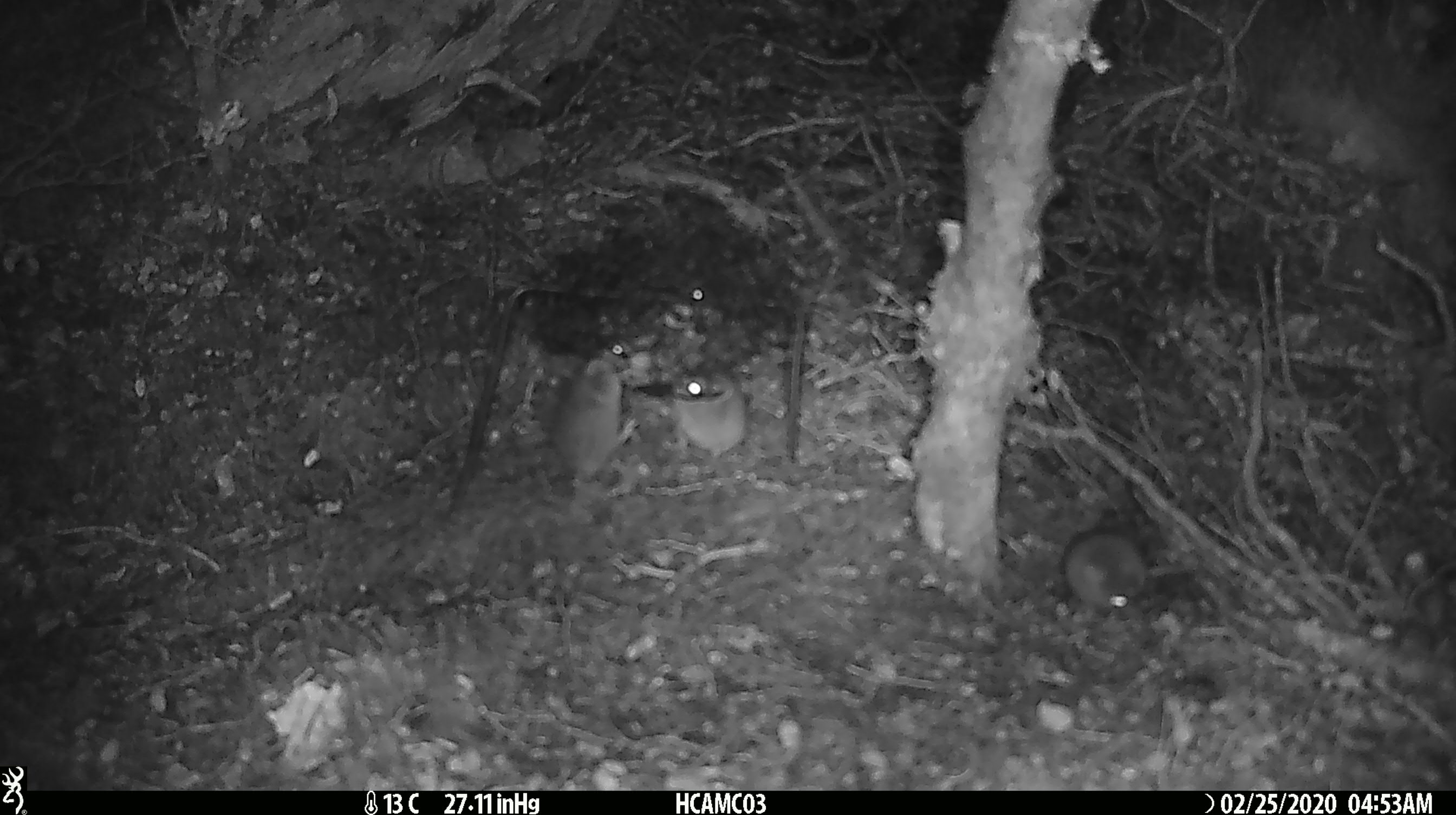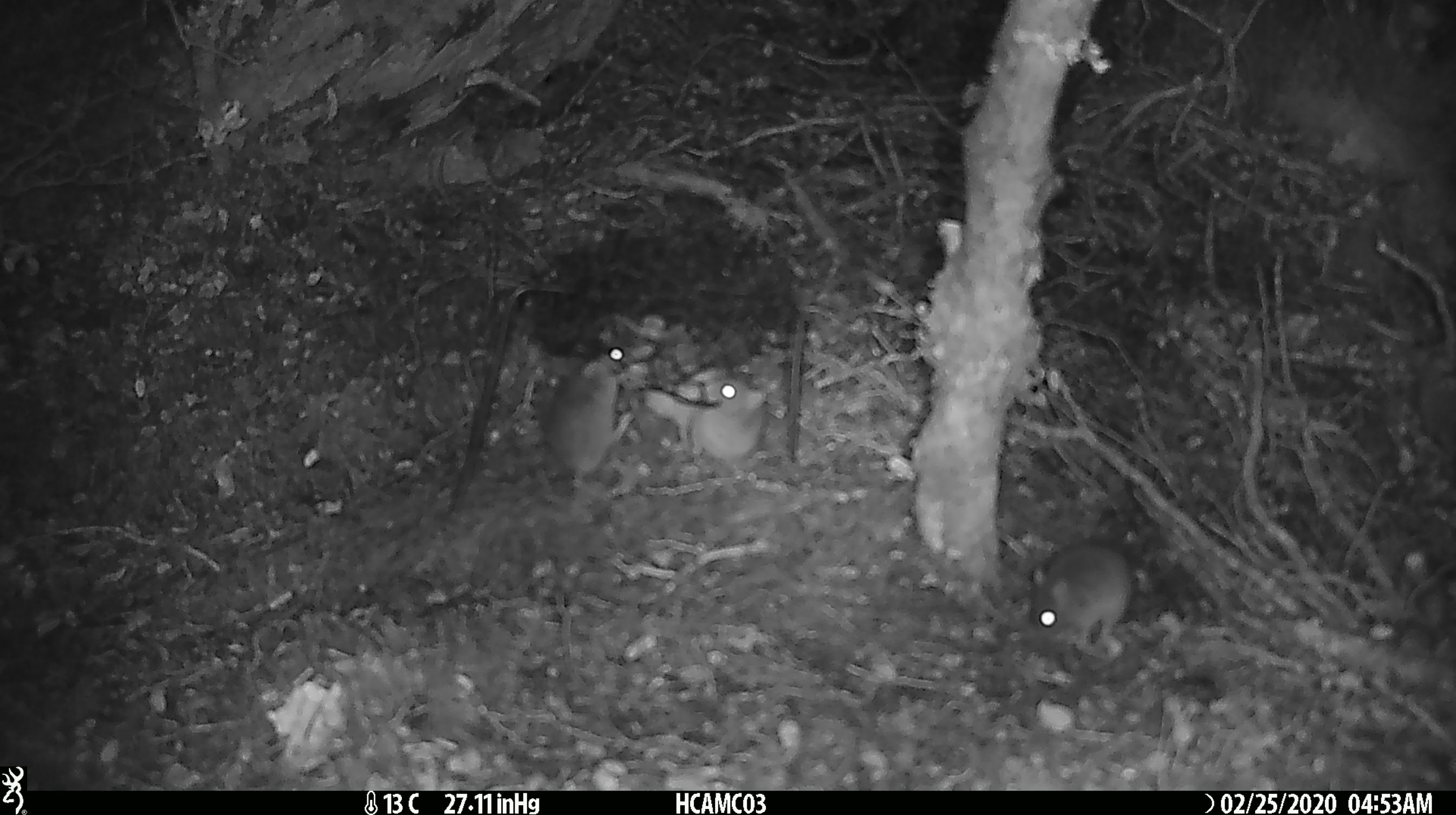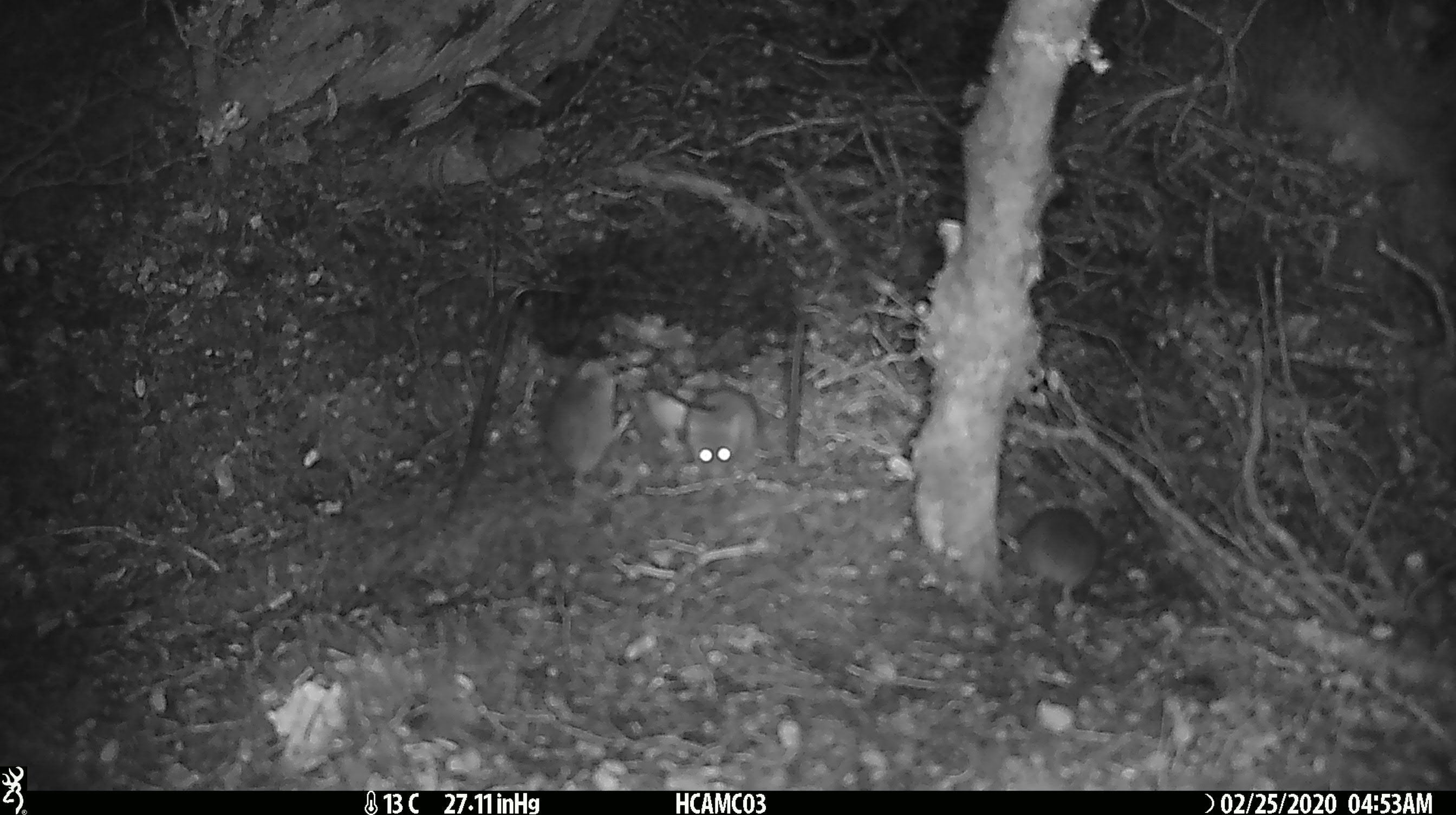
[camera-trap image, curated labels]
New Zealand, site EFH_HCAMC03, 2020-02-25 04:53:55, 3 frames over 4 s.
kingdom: Animalia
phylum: Chordata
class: Mammalia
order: Rodentia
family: Muridae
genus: Mus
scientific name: Mus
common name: mouse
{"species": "mouse (Mus)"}